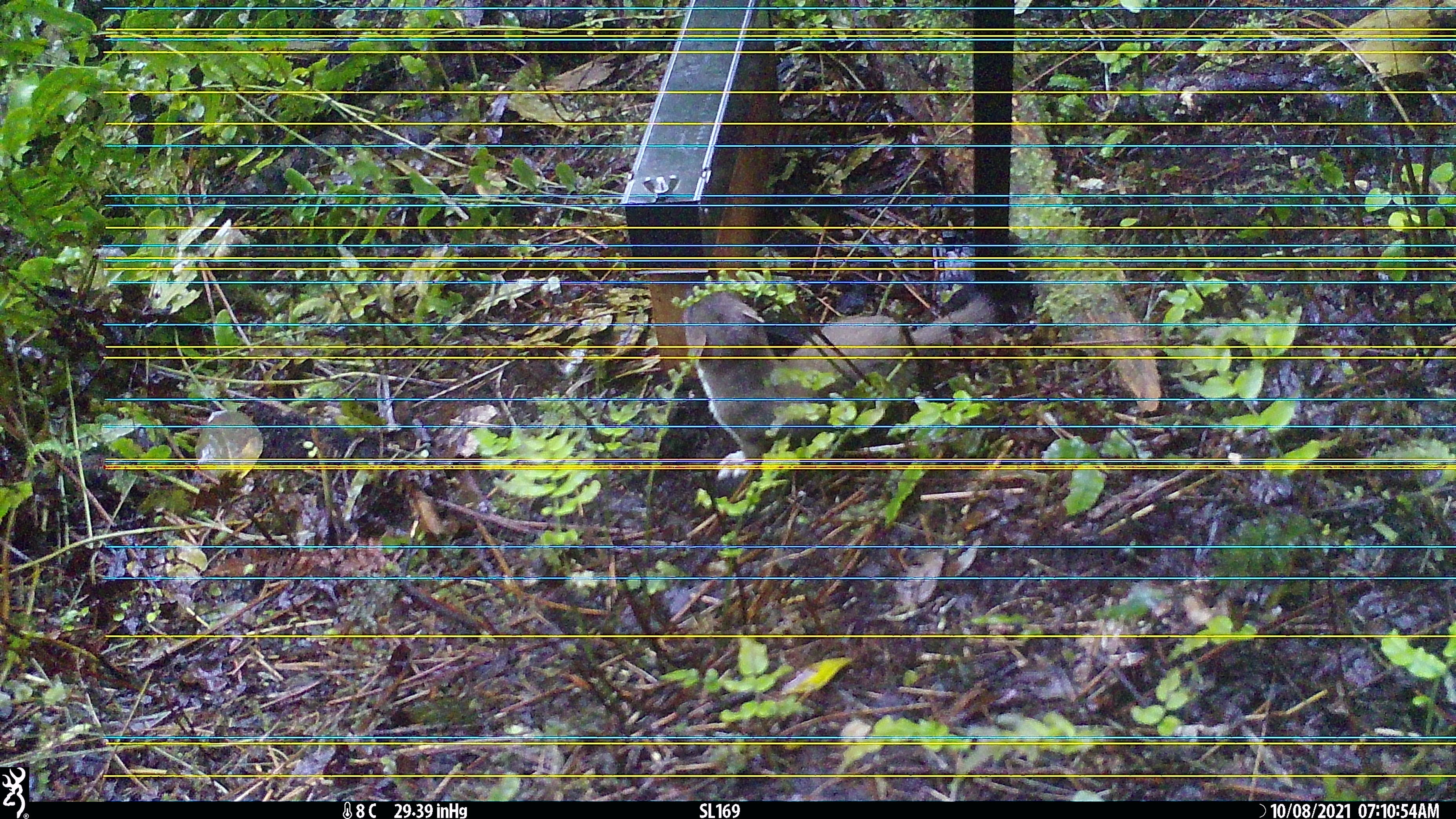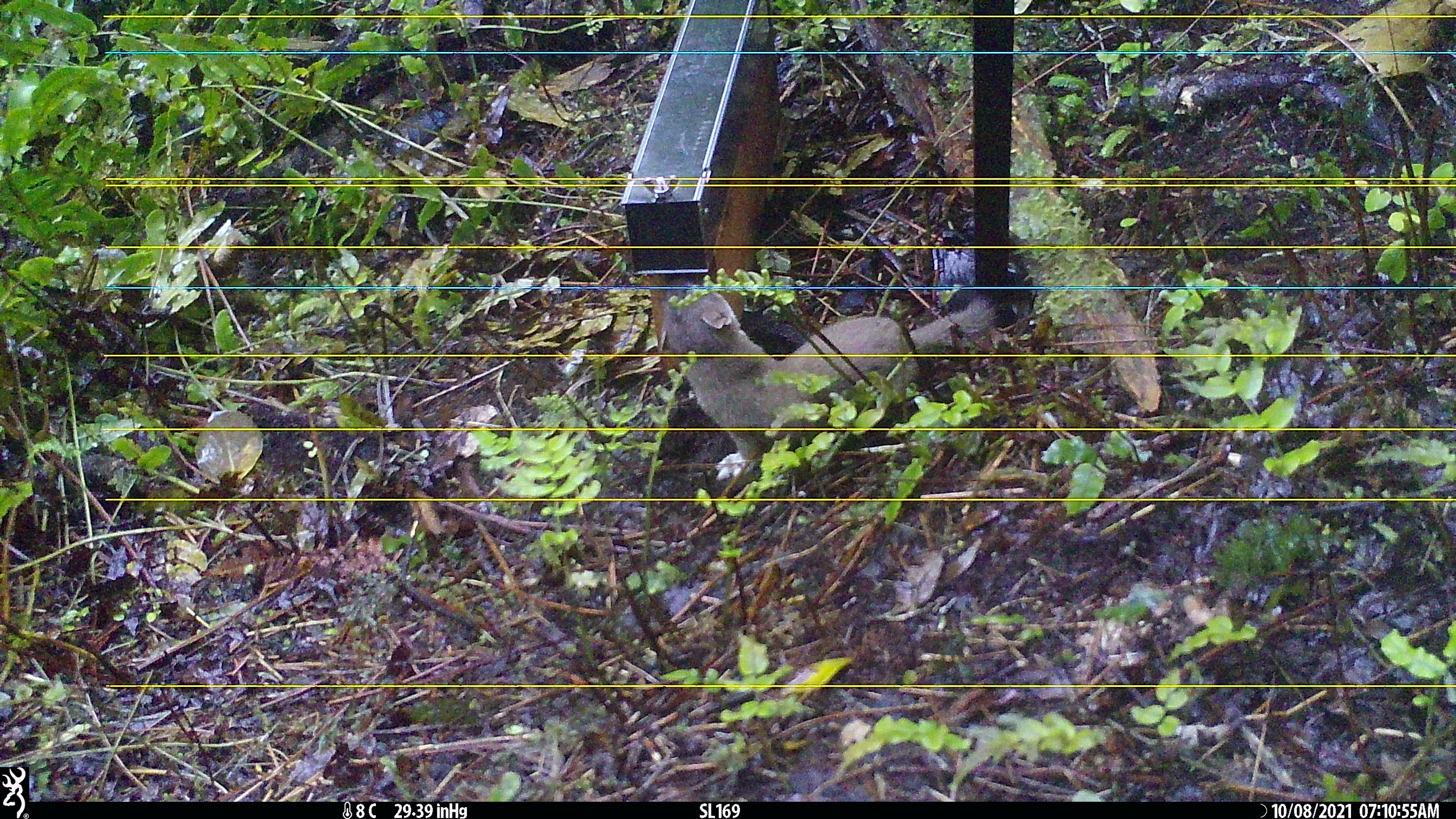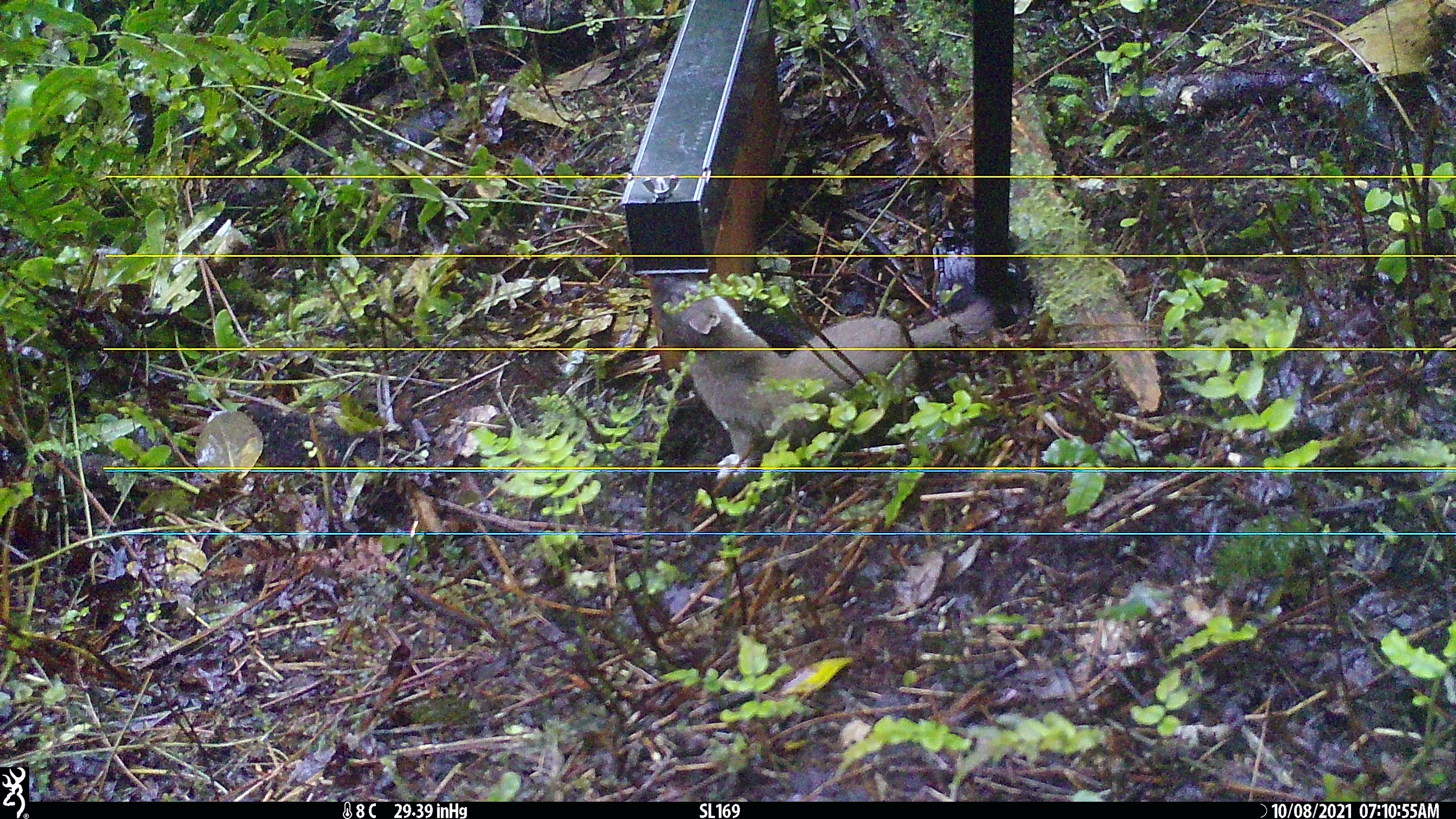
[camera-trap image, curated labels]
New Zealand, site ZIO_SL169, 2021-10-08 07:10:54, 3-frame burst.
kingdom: Animalia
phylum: Chordata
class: Mammalia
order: Carnivora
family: Mustelidae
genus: Mustela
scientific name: Mustela erminea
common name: stoat